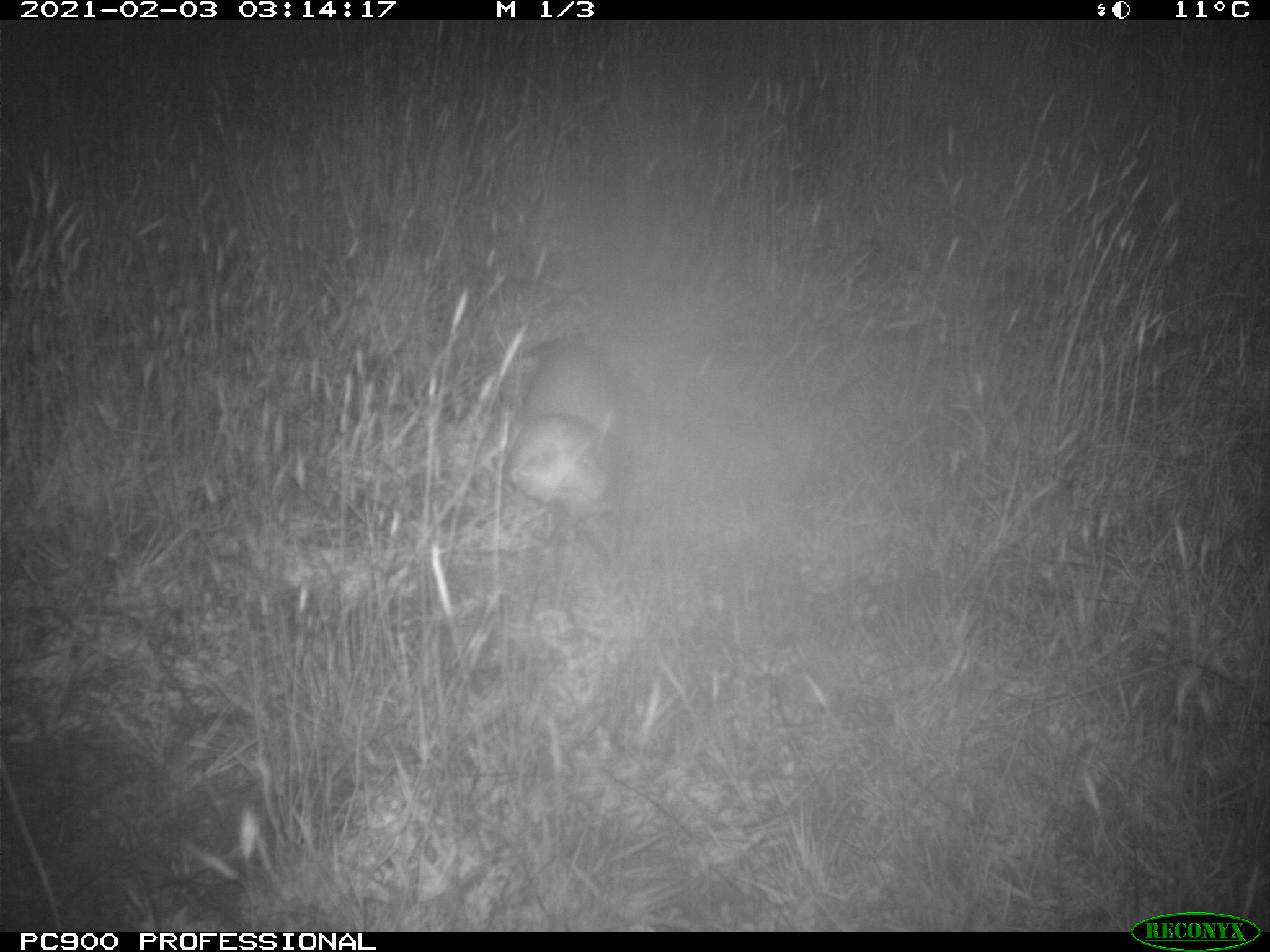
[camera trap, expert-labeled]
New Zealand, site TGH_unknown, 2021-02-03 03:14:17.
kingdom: Animalia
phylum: Chordata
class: Mammalia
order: Carnivora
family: Mustelidae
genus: Mustela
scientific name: Mustela furo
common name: ferret